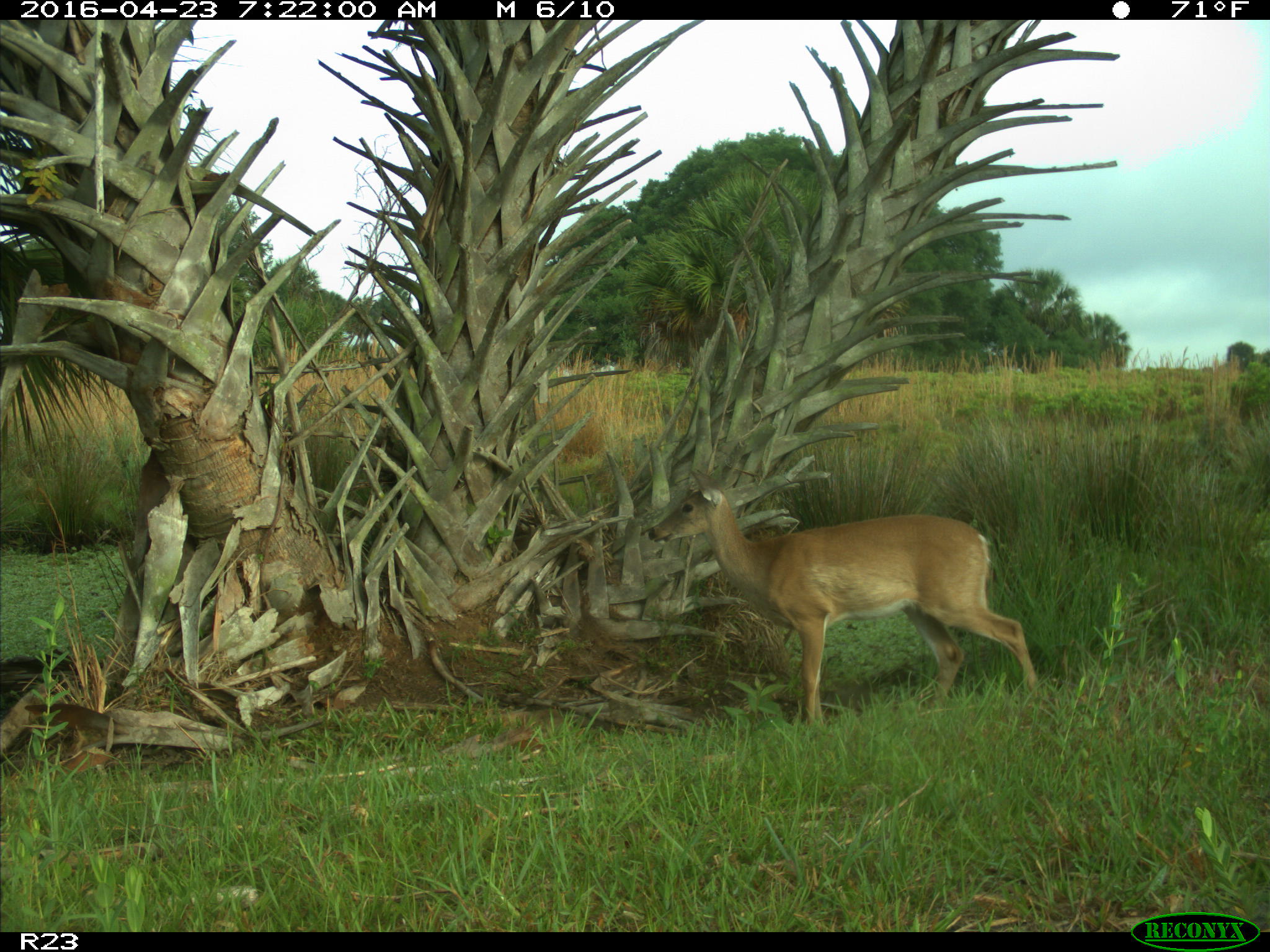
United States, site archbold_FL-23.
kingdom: Animalia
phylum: Chordata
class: Mammalia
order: Artiodactyla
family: Cervidae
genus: Odocoileus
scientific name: Odocoileus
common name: deer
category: unidentified deer